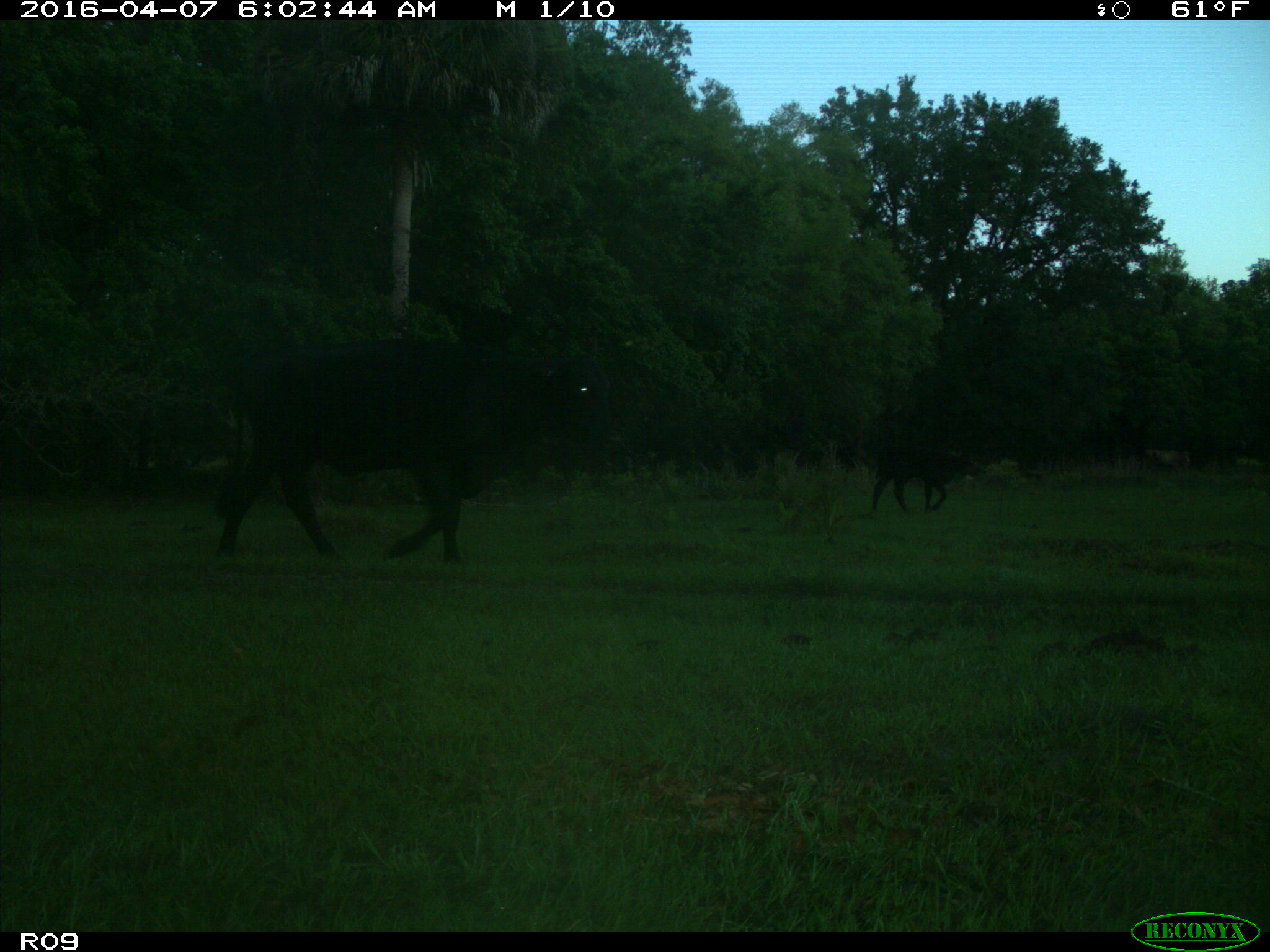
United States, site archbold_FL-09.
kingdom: Animalia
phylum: Chordata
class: Mammalia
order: Artiodactyla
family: Bovidae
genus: Bos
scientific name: Bos taurus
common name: domestic cow